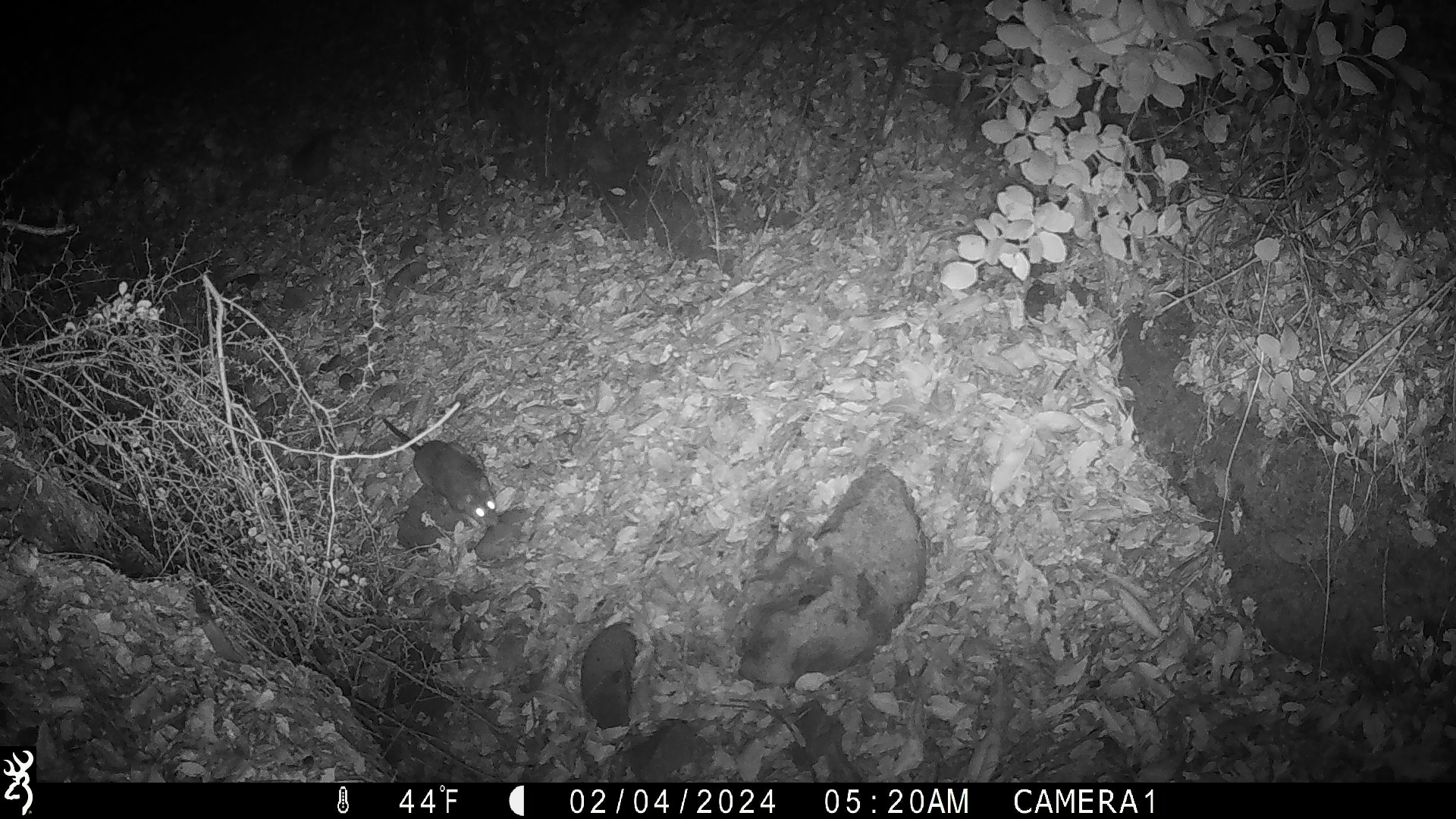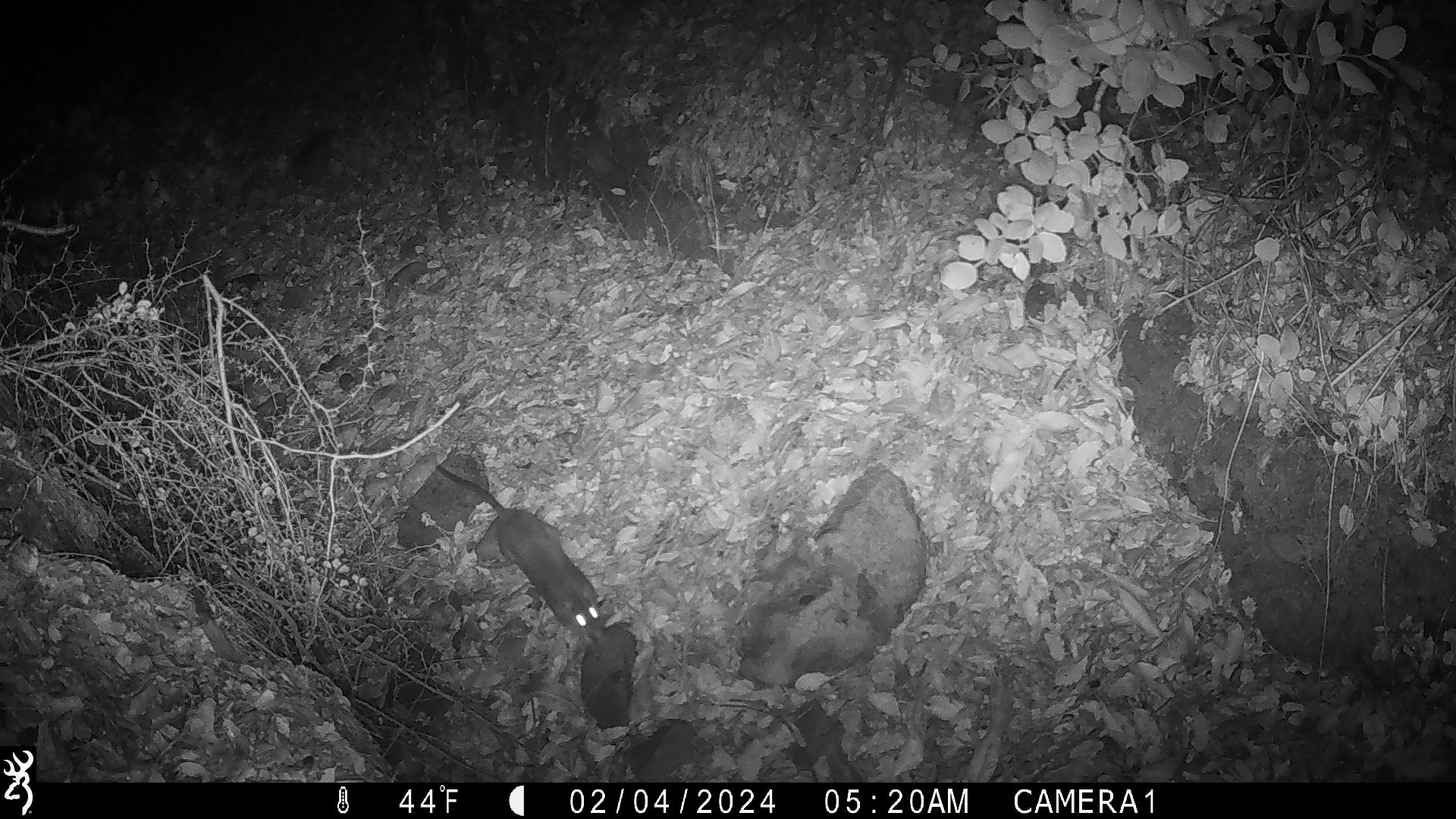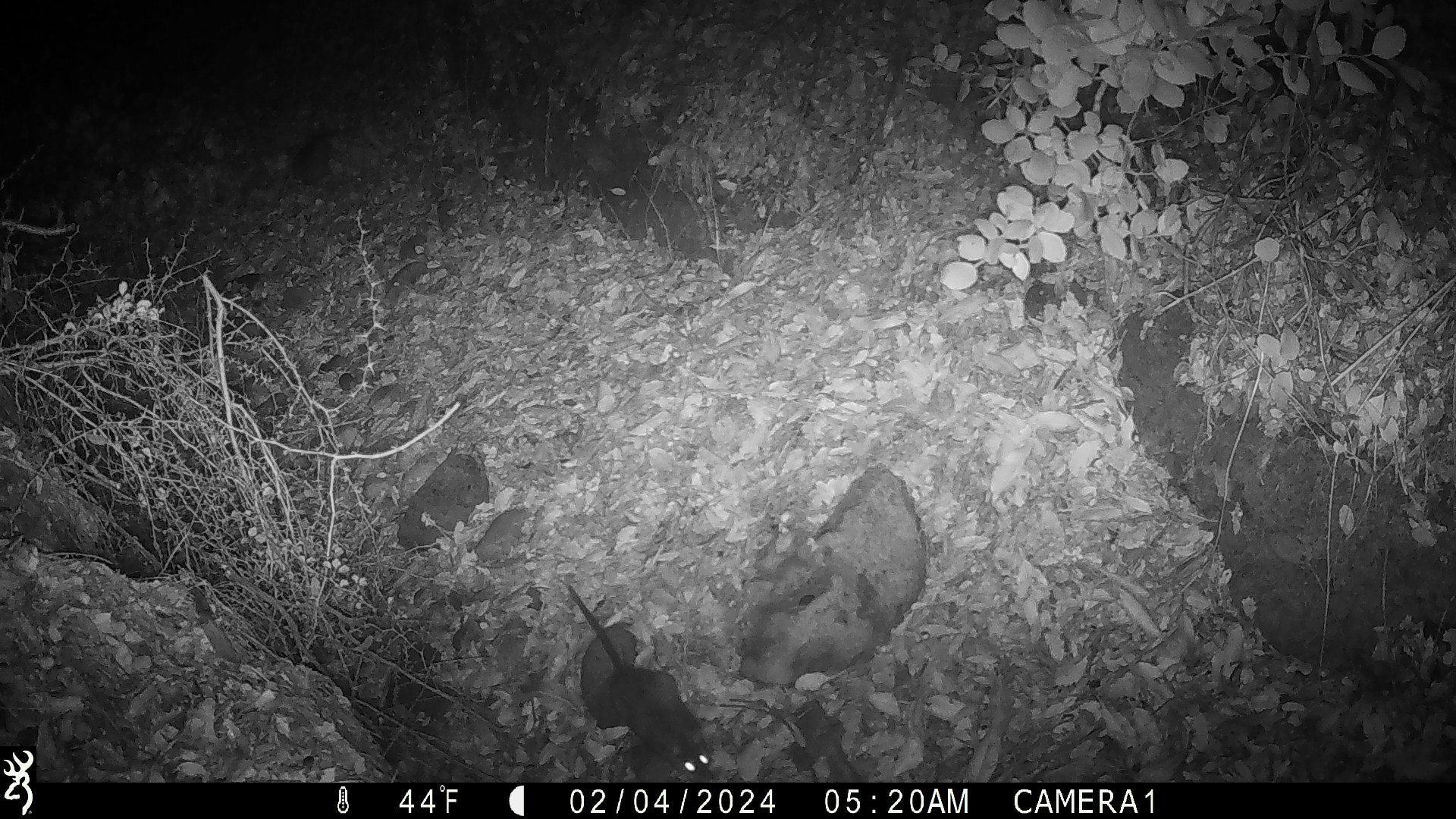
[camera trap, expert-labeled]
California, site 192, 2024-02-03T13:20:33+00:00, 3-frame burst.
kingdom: Animalia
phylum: Chordata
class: Mammalia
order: Rodentia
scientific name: Rodentia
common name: mouse or rat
Mouse or rat (Rodentia).